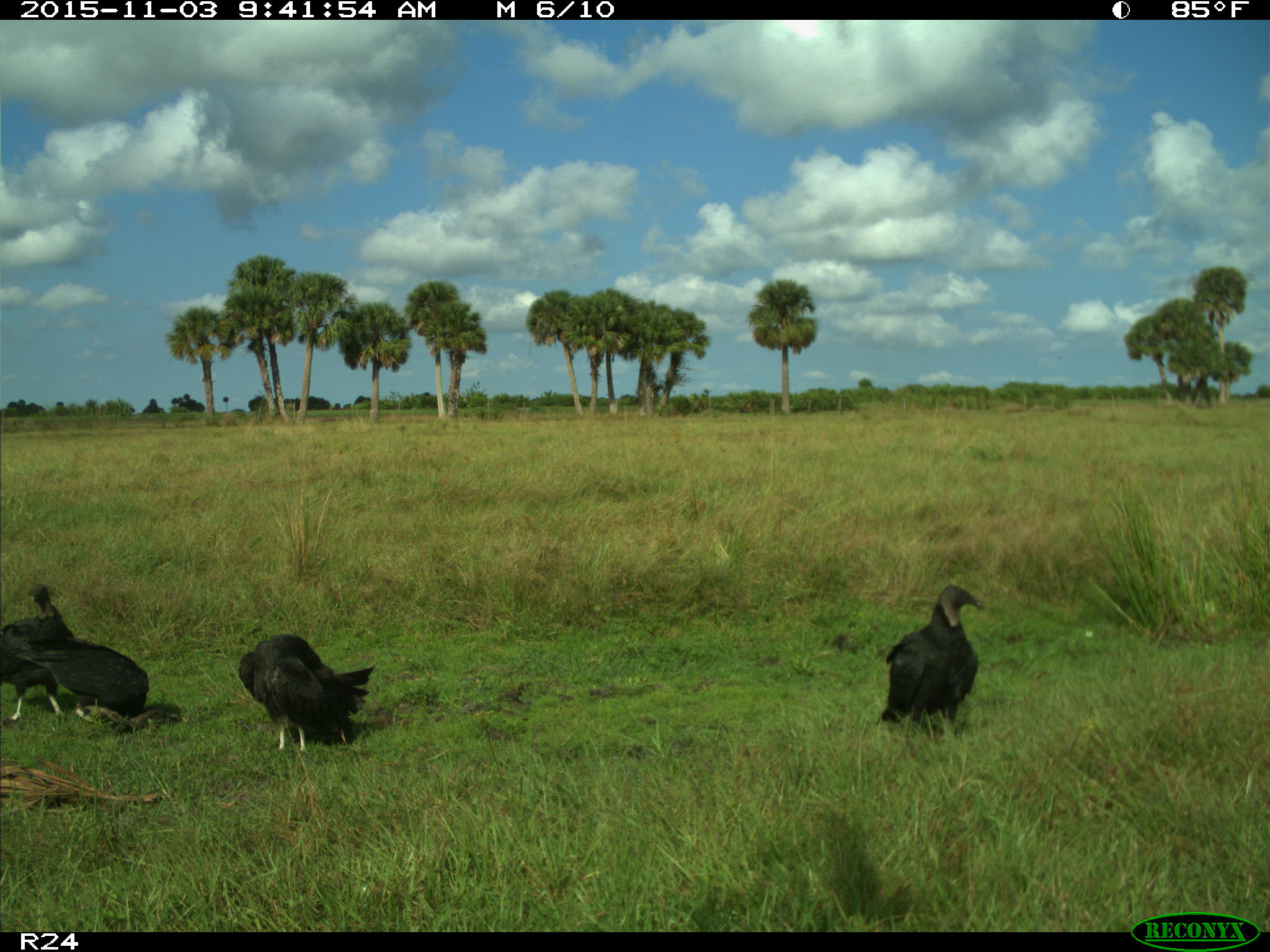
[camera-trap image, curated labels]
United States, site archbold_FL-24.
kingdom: Animalia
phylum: Chordata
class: Aves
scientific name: Aves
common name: birds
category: unidentified bird